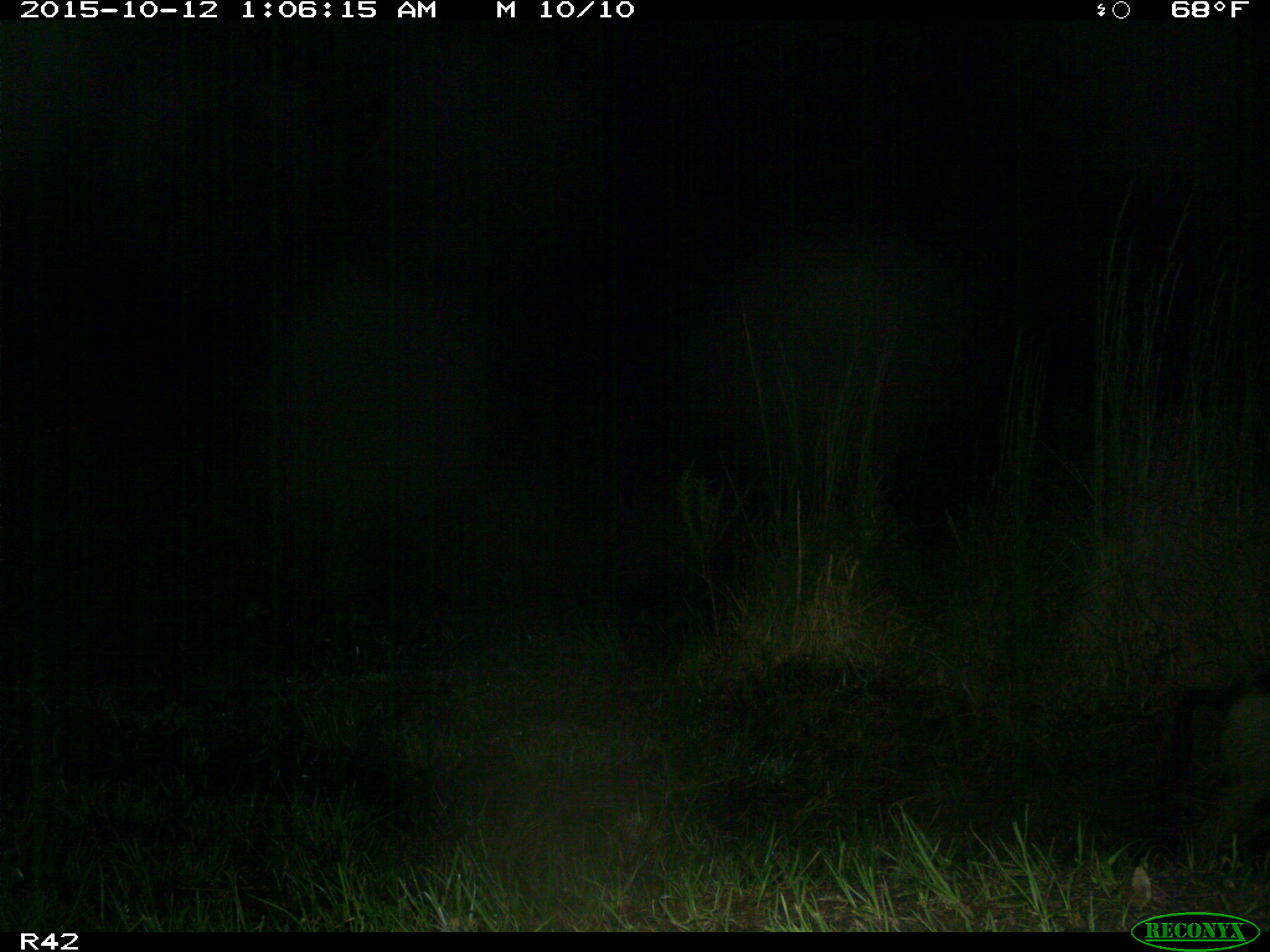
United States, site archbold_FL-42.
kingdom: Animalia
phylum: Chordata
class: Mammalia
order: Artiodactyla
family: Suidae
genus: Sus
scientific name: Sus scrofa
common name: wild boar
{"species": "Sus scrofa (wild boar)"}